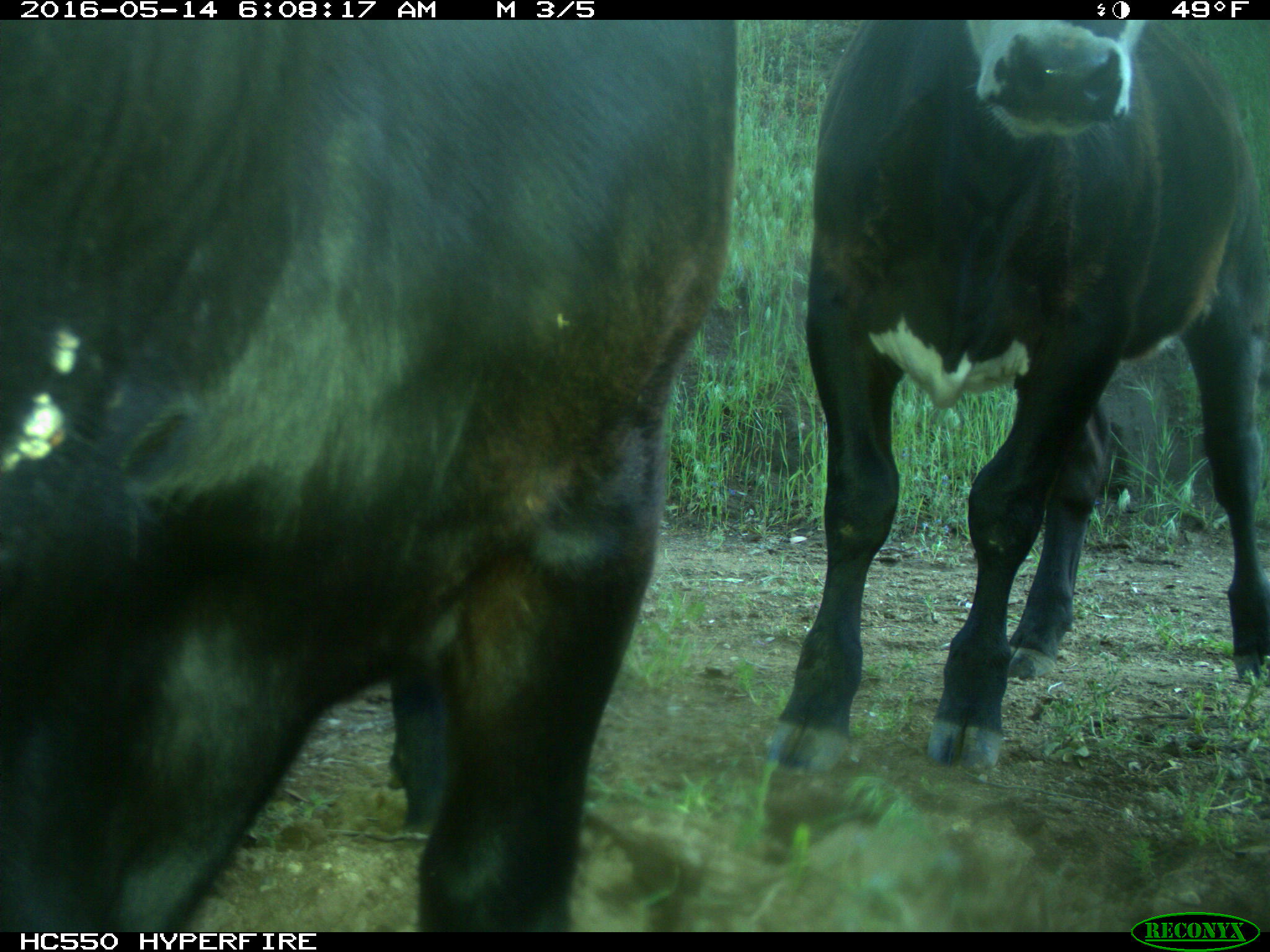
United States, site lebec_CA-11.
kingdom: Animalia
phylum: Chordata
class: Mammalia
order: Artiodactyla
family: Bovidae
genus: Bos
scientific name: Bos taurus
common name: domestic cow